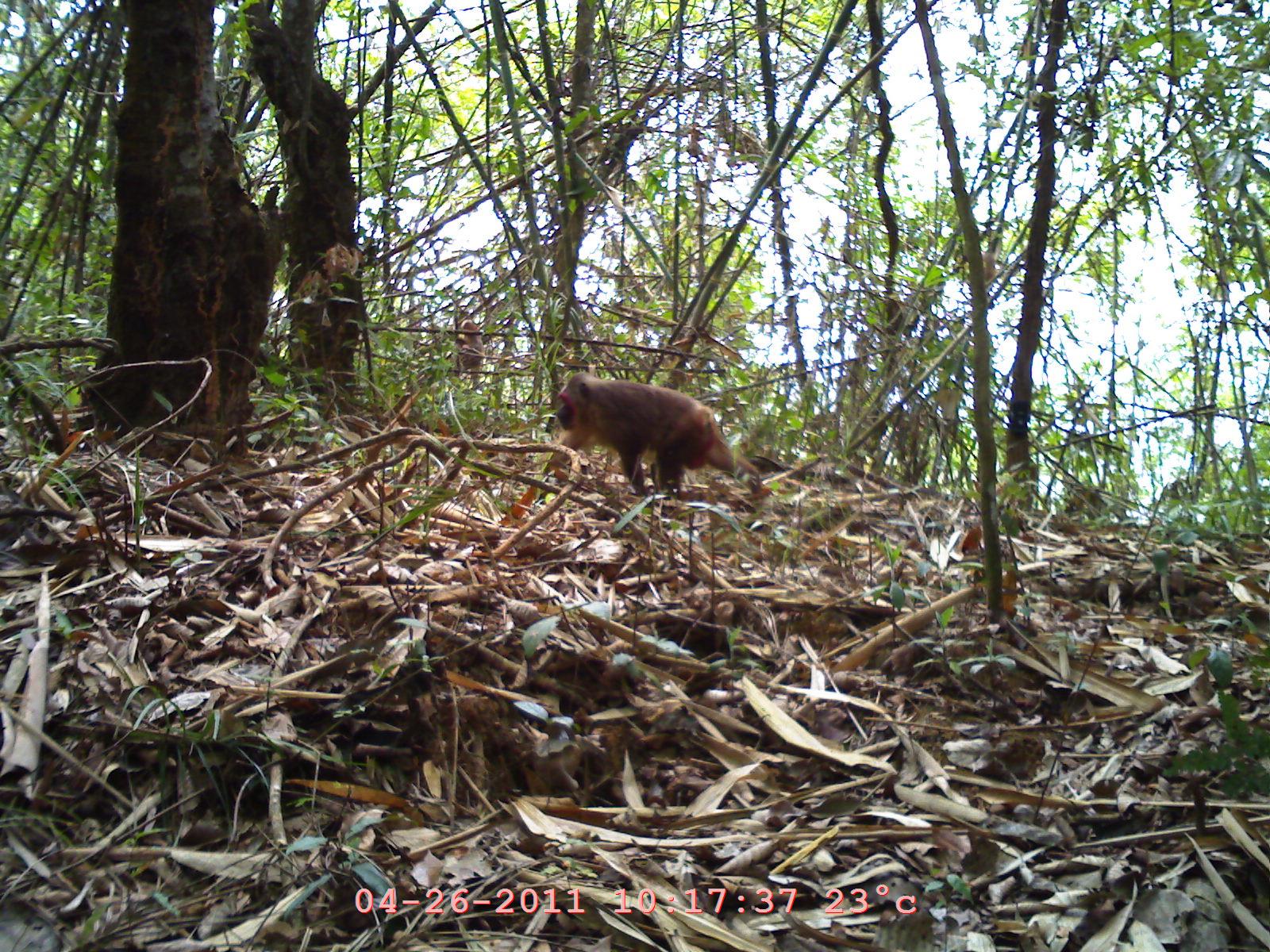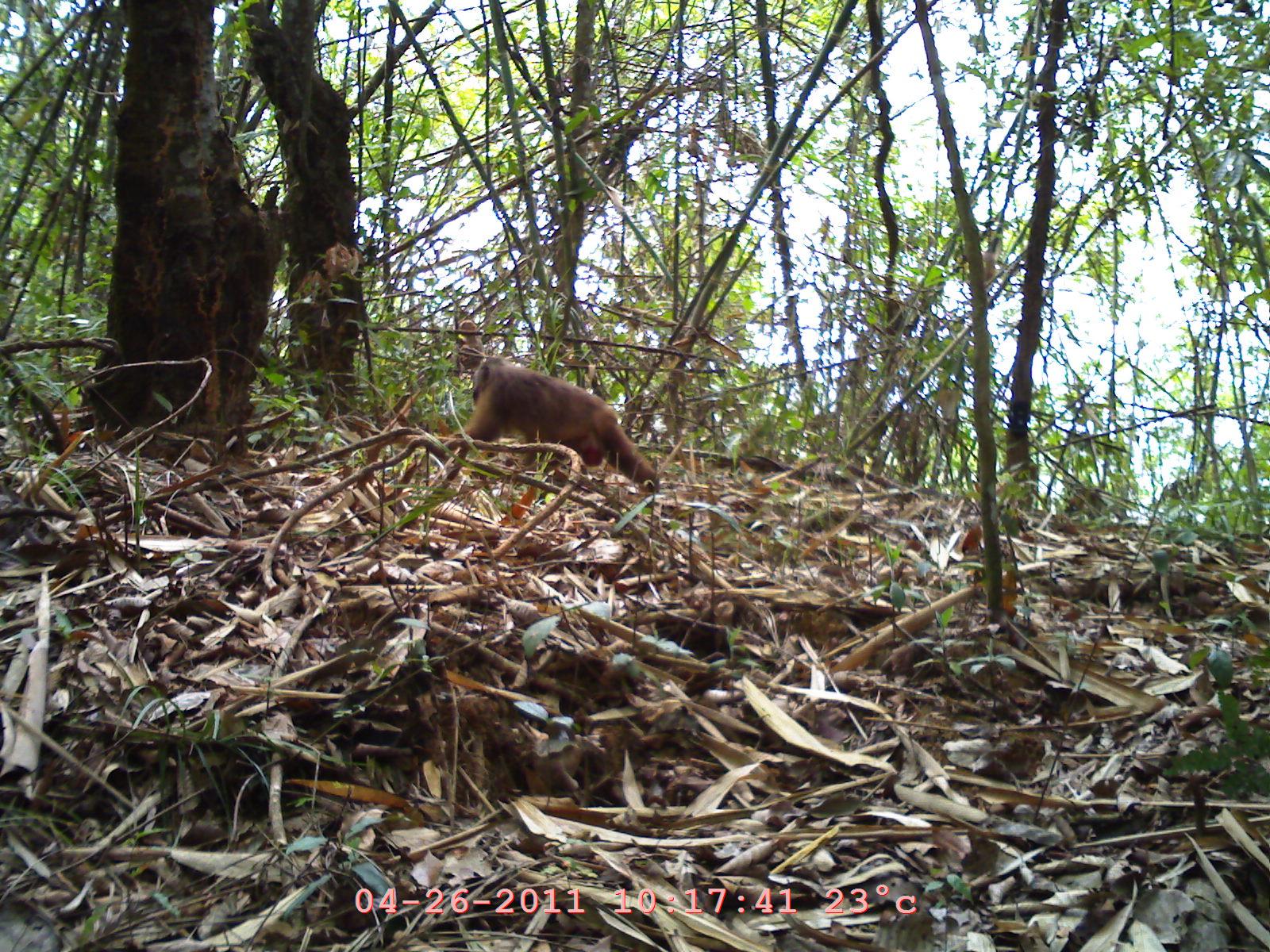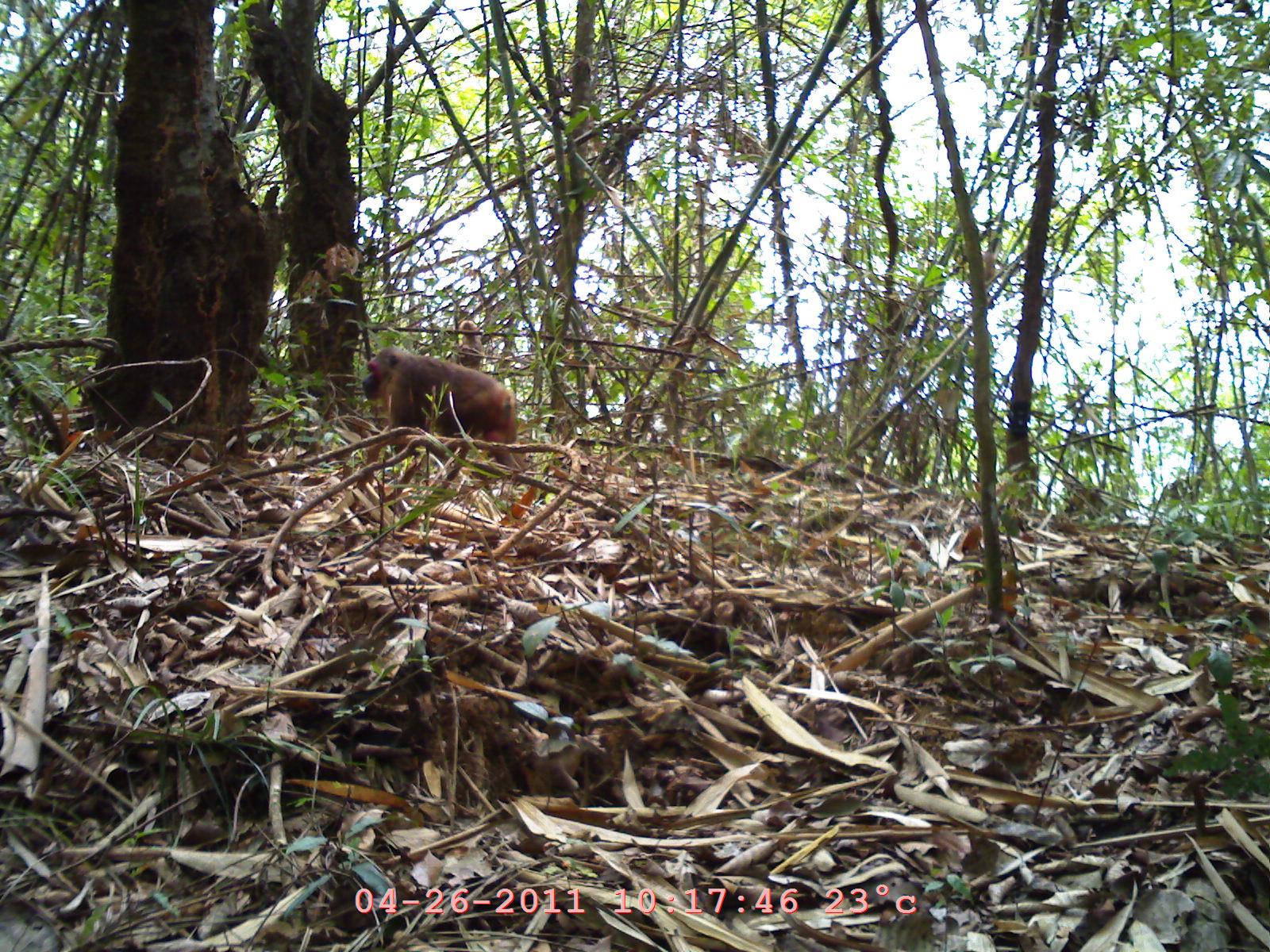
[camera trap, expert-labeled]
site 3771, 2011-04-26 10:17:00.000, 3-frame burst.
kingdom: Animalia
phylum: Chordata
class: Mammalia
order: Primates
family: Cercopithecidae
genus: Macaca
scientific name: Macaca arctoides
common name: stump-tailed macaque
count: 2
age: adult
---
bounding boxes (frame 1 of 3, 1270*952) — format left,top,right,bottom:
macaca arctoides: 542,371,759,501; 455,319,482,389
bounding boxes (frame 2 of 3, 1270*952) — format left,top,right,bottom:
macaca arctoides: 439,347,659,490; 456,319,485,381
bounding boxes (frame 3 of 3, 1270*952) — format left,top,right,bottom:
macaca arctoides: 361,344,528,475; 457,321,483,373